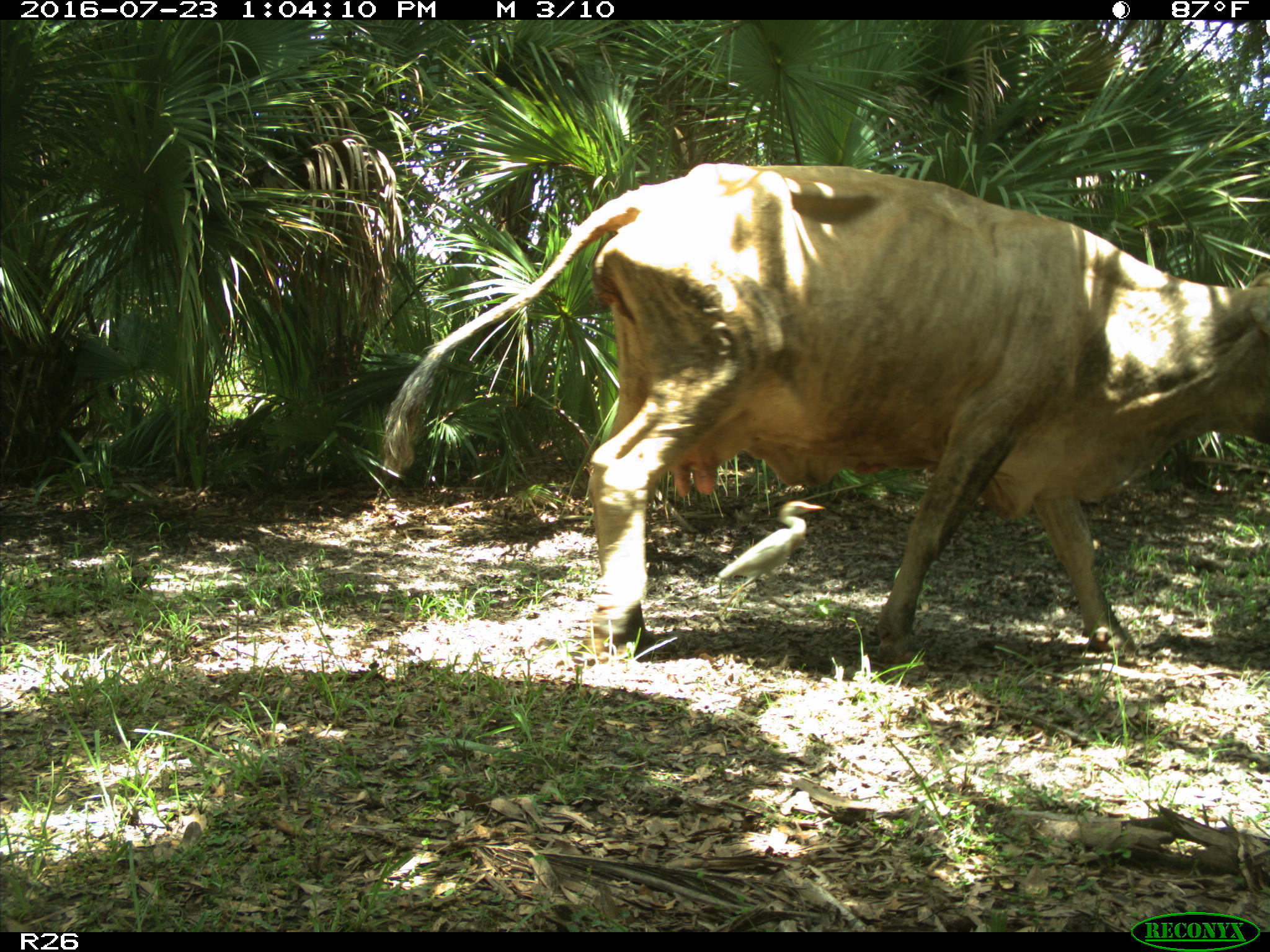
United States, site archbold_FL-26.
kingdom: Animalia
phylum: Chordata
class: Mammalia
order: Artiodactyla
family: Bovidae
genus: Bos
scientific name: Bos taurus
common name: domestic cow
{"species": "Bos taurus (domestic cow)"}